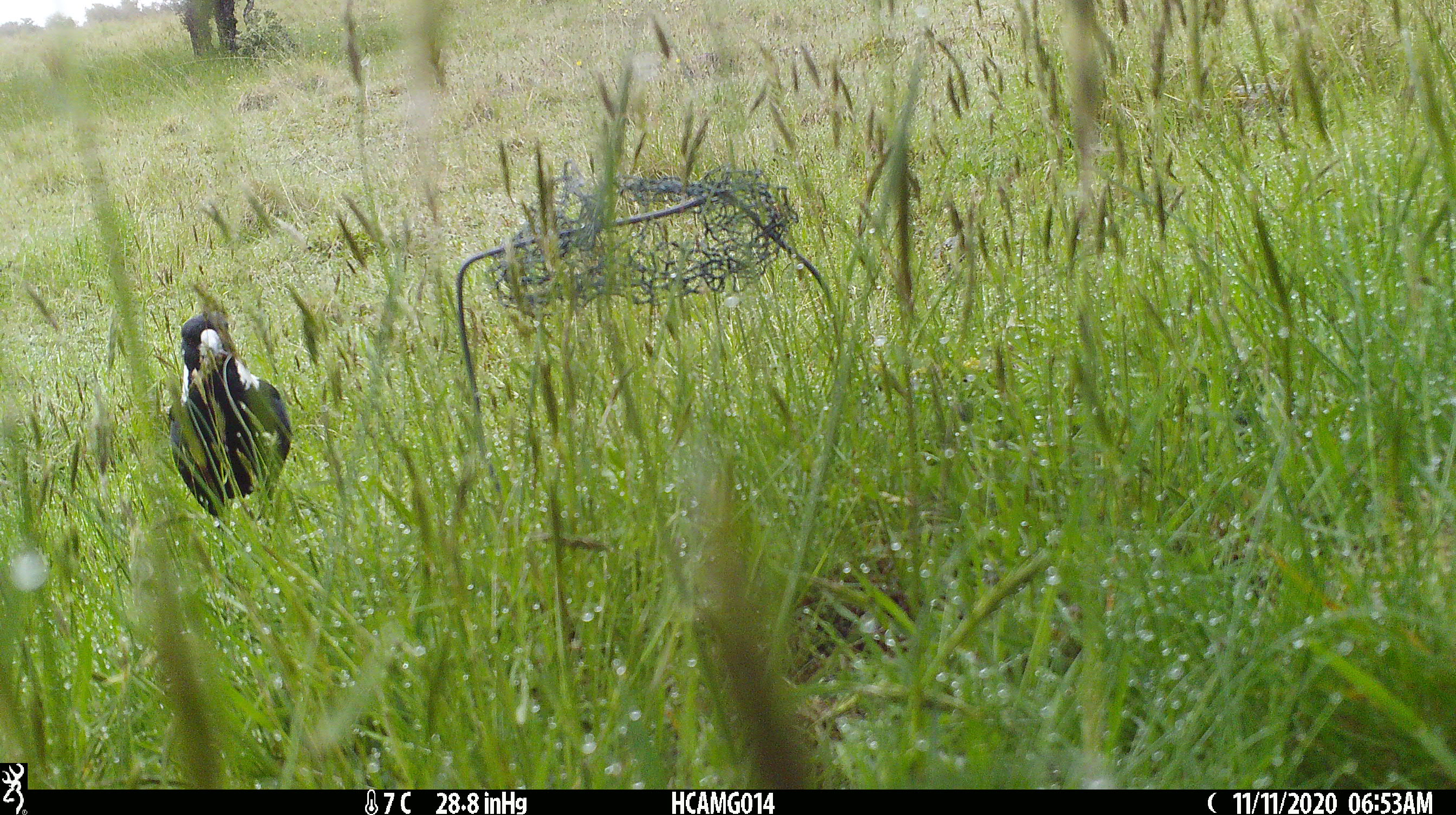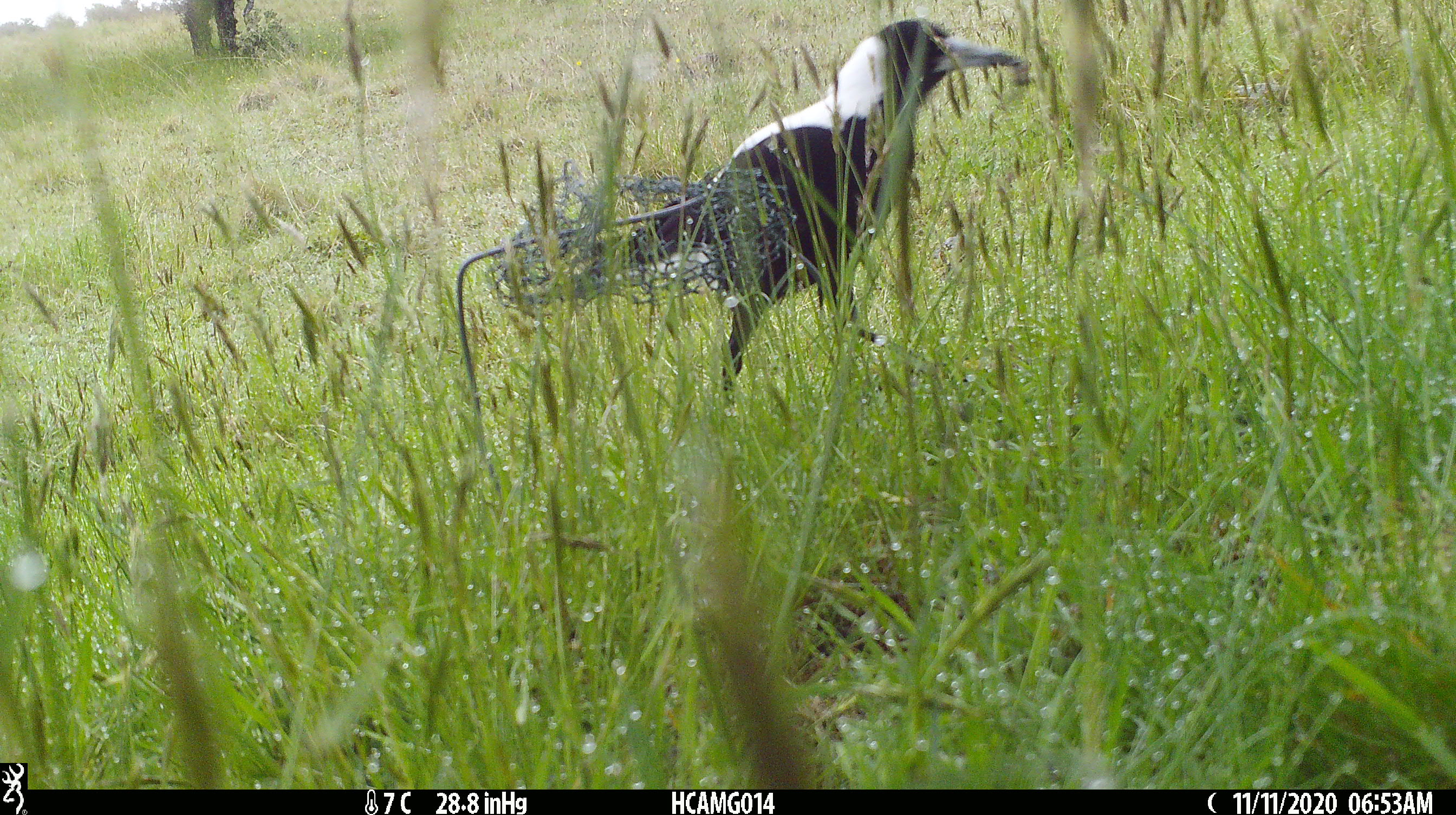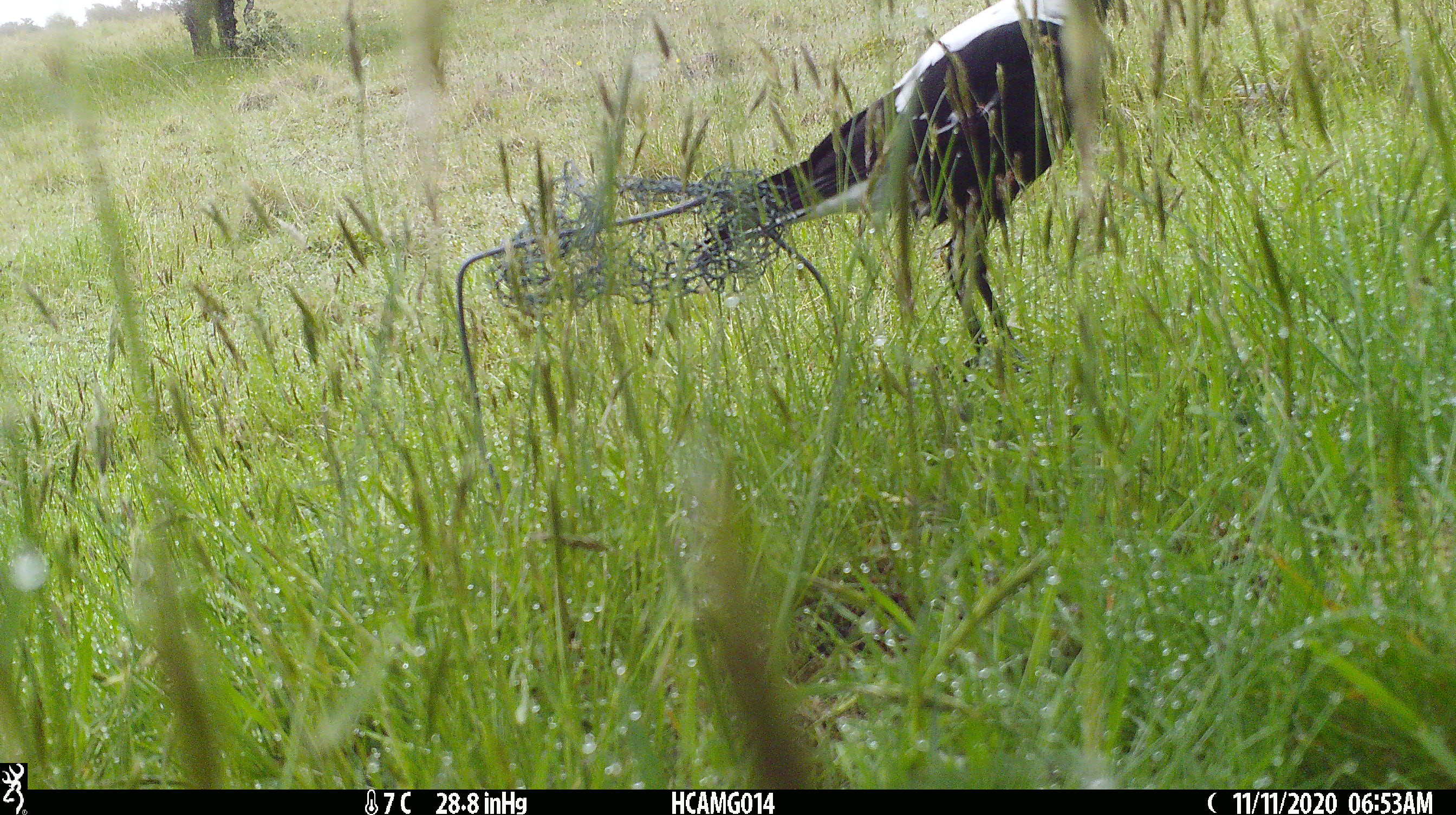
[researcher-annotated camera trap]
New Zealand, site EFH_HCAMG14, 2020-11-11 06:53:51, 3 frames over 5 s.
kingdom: Animalia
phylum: Chordata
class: Aves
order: Passeriformes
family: Artamidae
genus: Gymnorhina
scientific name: Gymnorhina tibicen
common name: australian magpie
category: magpie